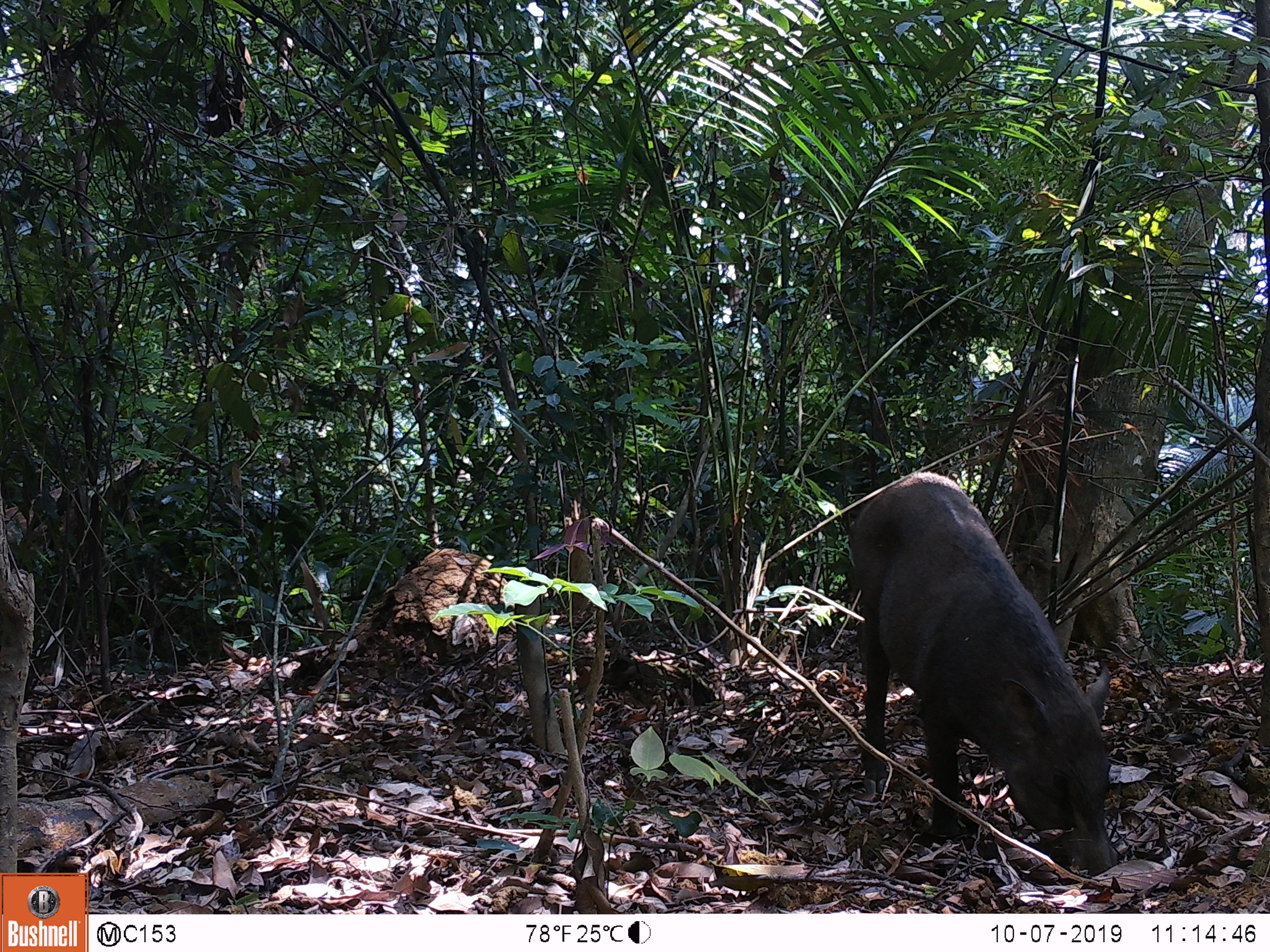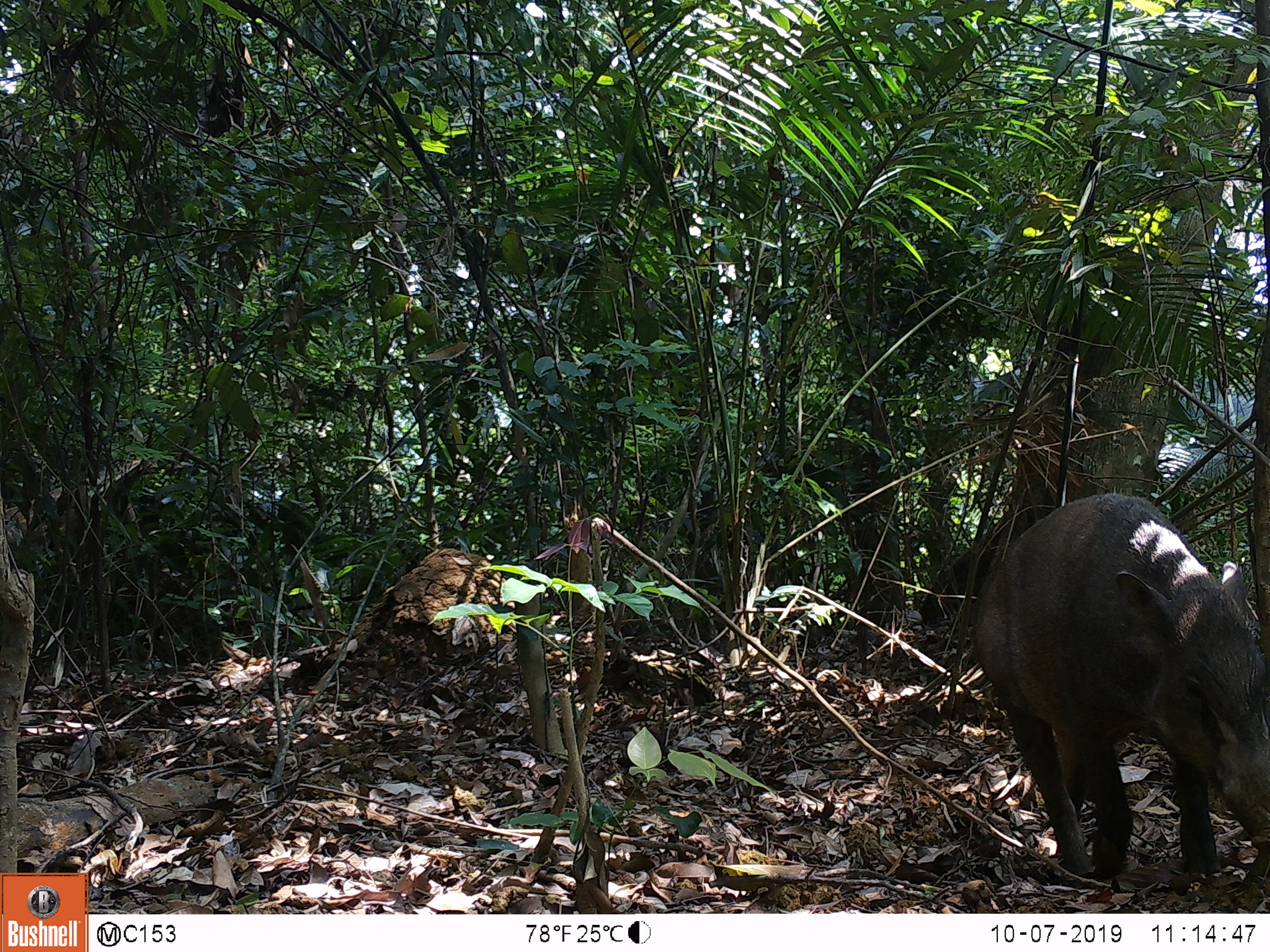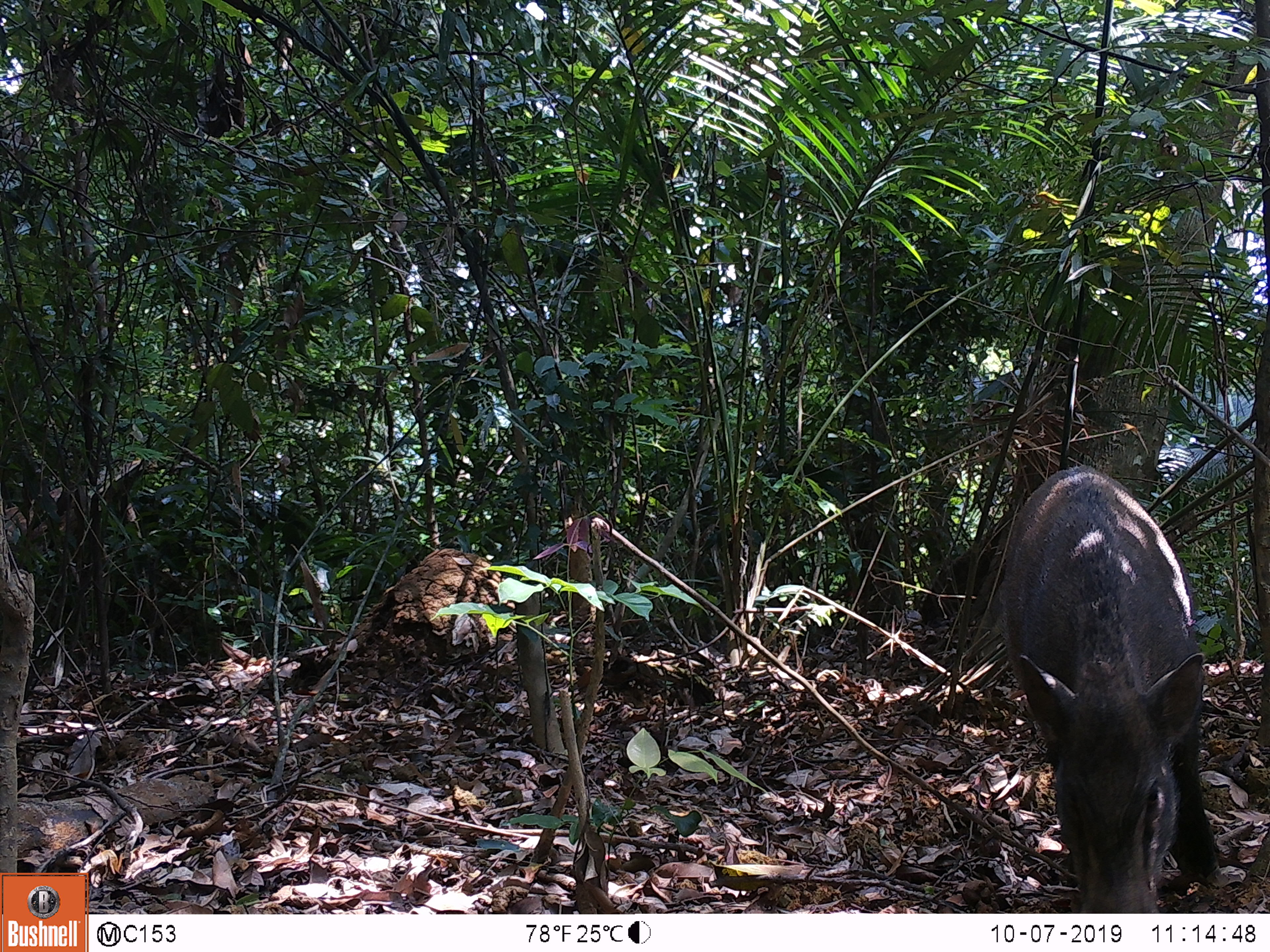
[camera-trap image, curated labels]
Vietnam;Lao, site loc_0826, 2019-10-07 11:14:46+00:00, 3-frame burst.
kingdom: Animalia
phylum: Chordata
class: Mammalia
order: Artiodactyla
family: Suidae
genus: Sus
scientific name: Sus scrofa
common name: eurasian wild pig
Eurasian wild pig (Sus scrofa). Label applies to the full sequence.